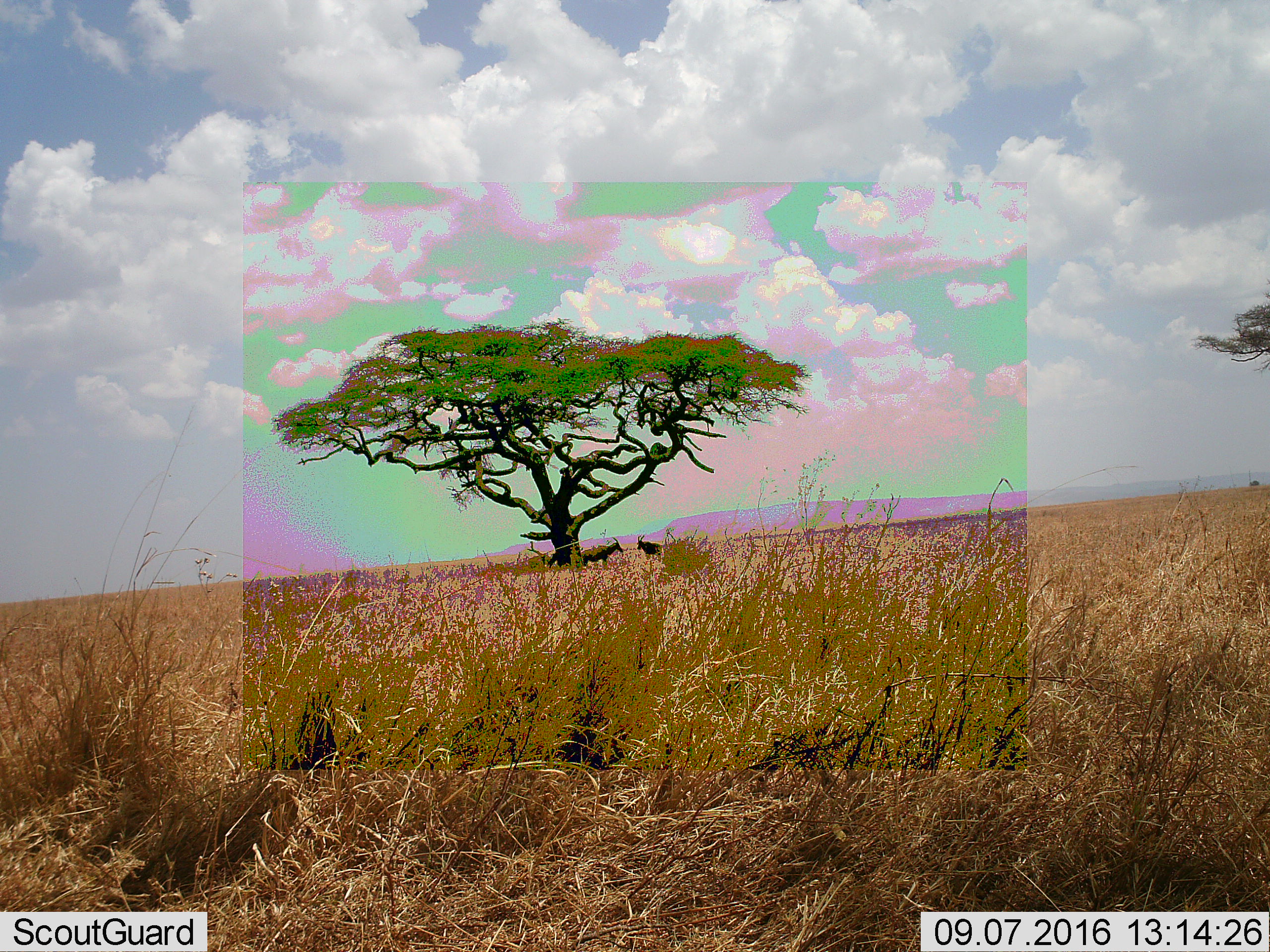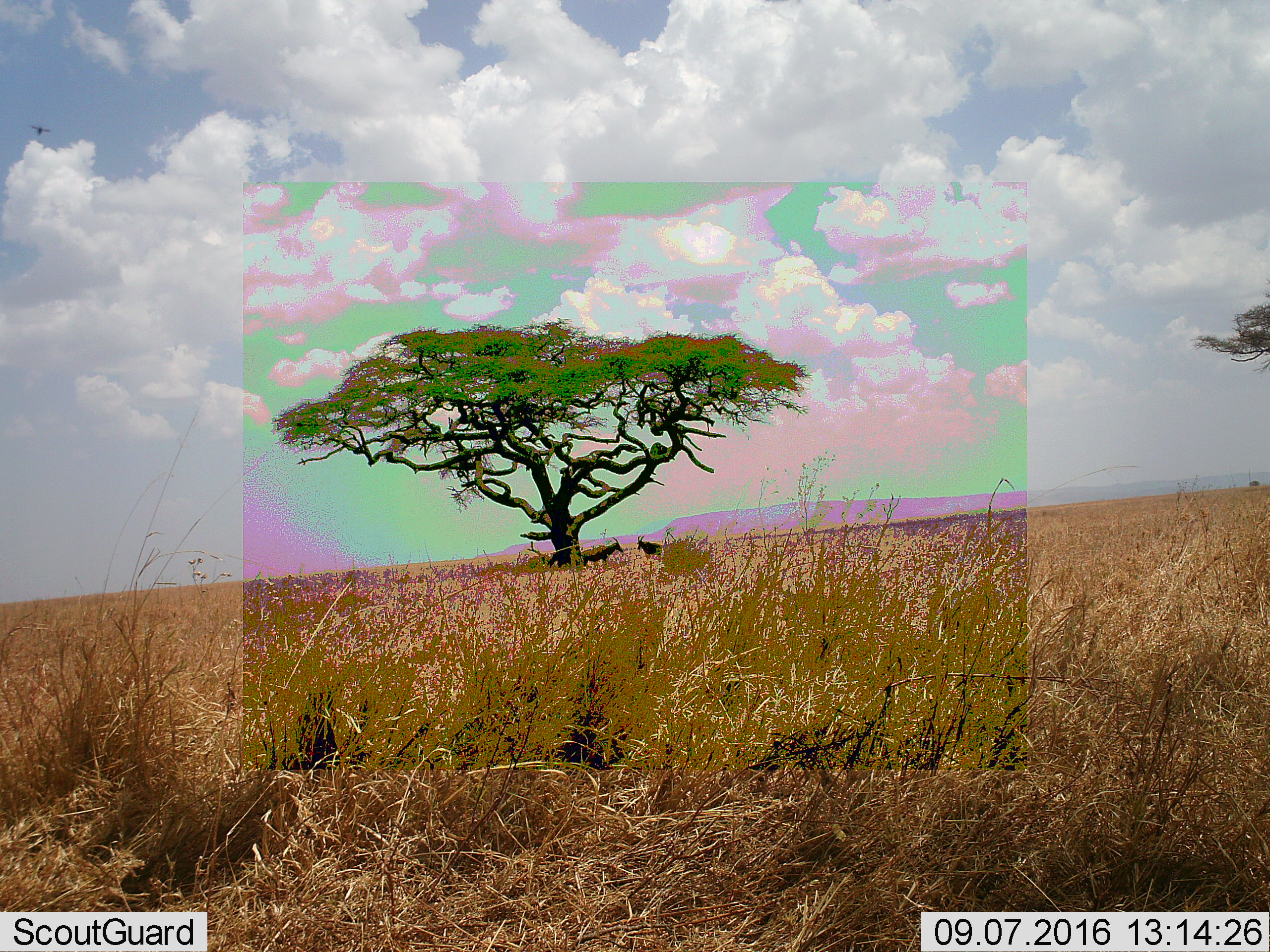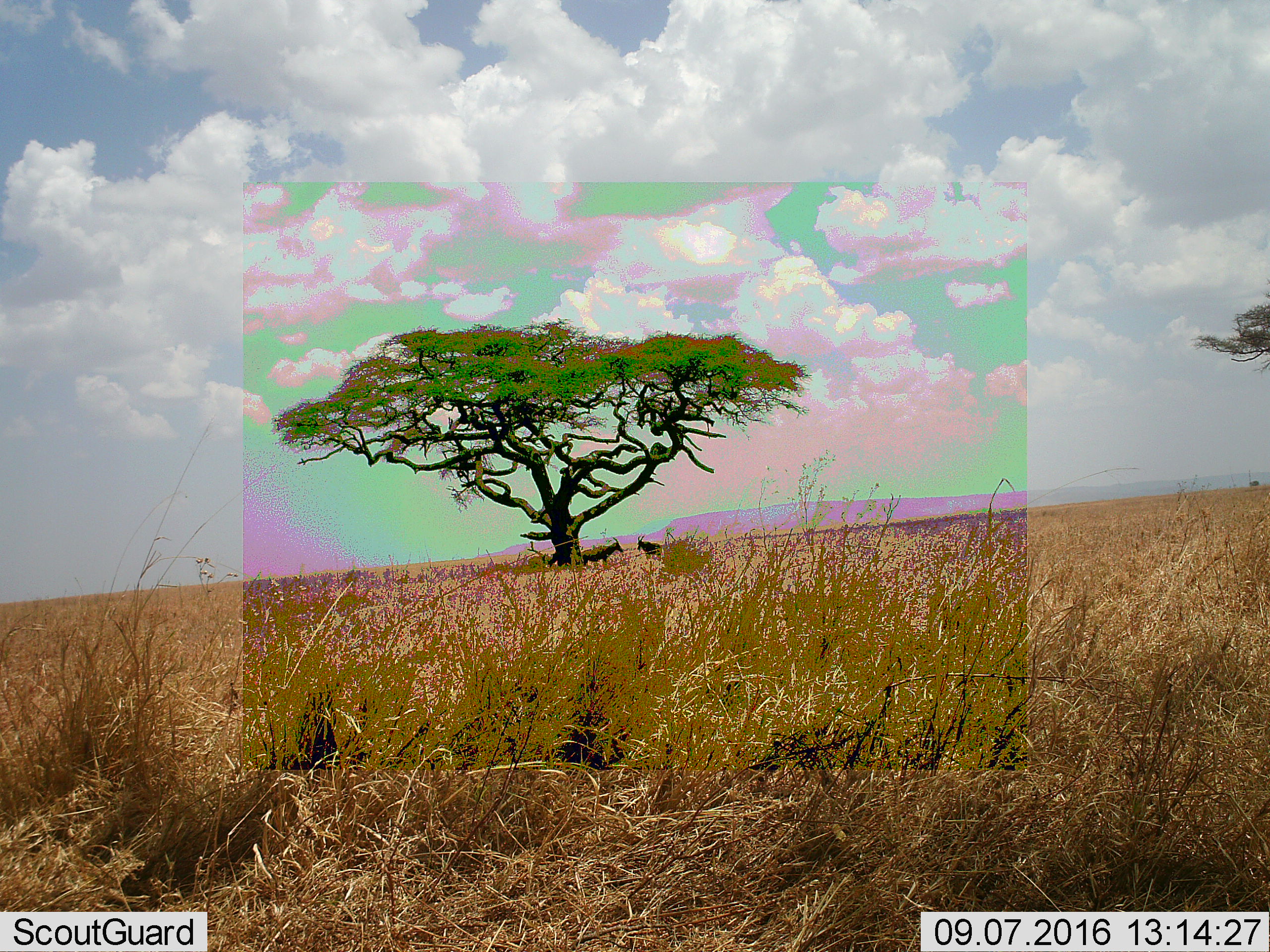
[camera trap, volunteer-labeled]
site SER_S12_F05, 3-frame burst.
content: unidentified animal